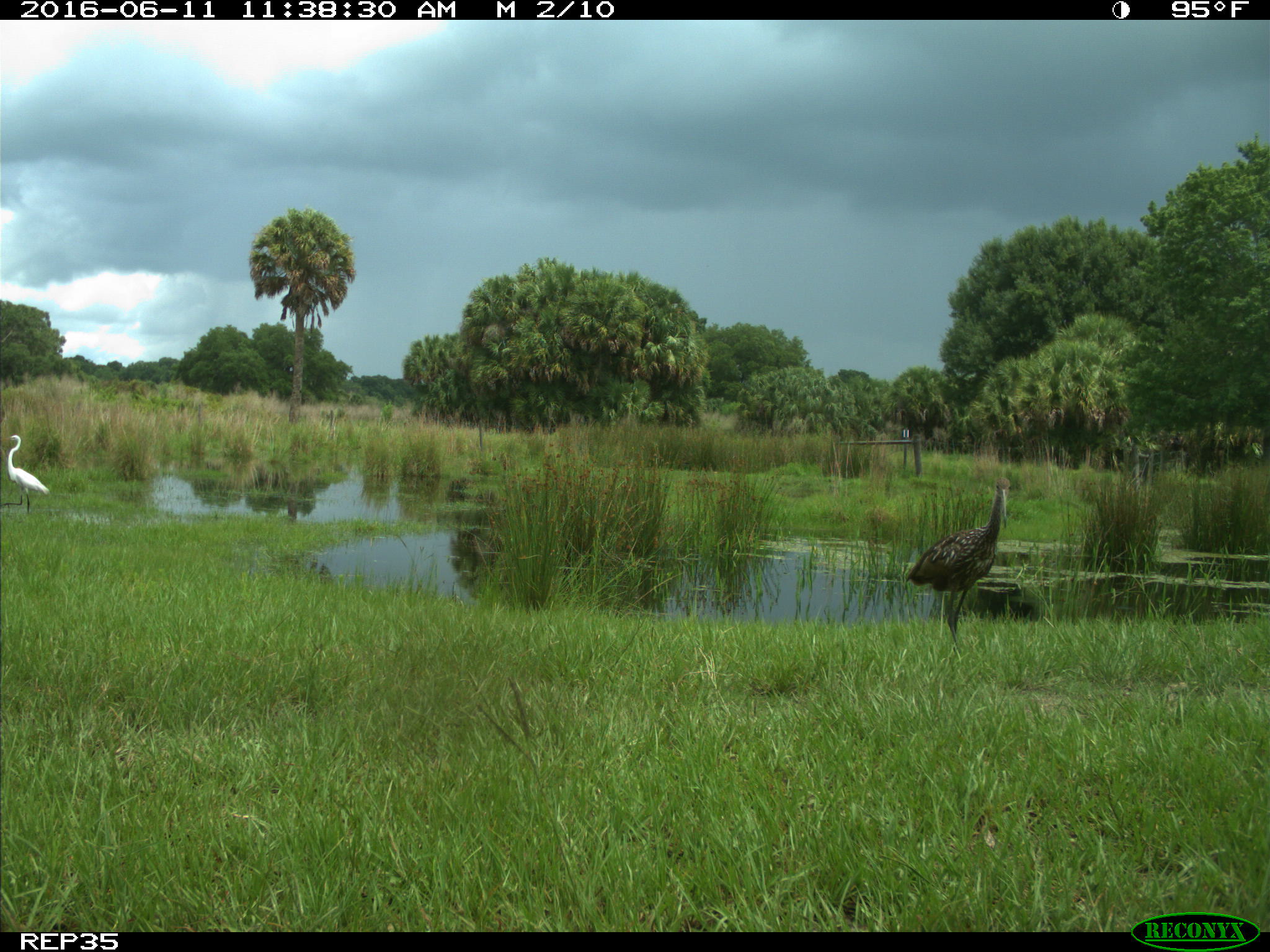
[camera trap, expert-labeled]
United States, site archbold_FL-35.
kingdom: Animalia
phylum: Chordata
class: Aves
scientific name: Aves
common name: birds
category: unidentified bird